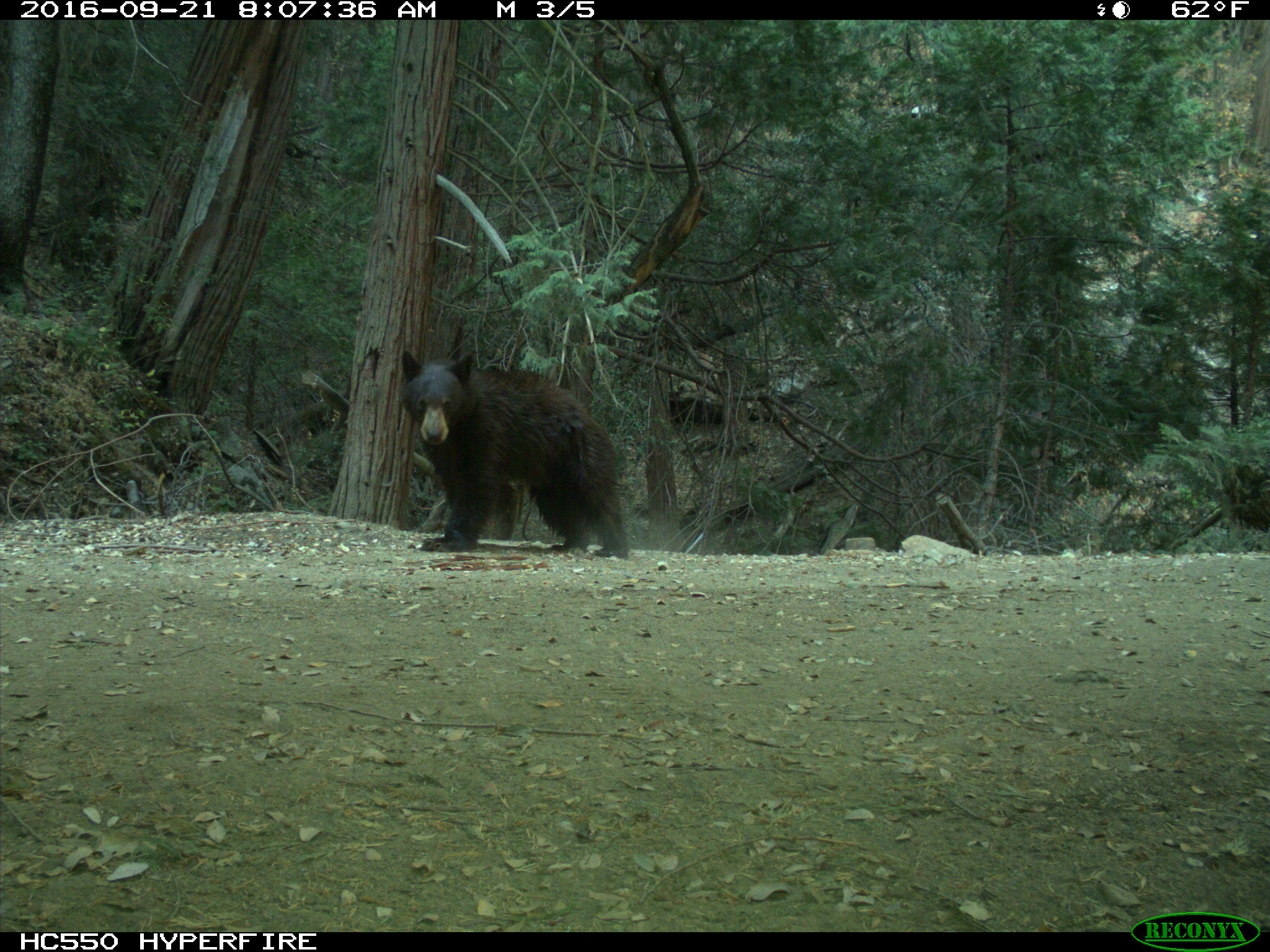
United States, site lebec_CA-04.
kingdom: Animalia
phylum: Chordata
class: Mammalia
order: Carnivora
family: Ursidae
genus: Ursus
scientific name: Ursus americanus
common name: american black bear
Ursus americanus (american black bear).